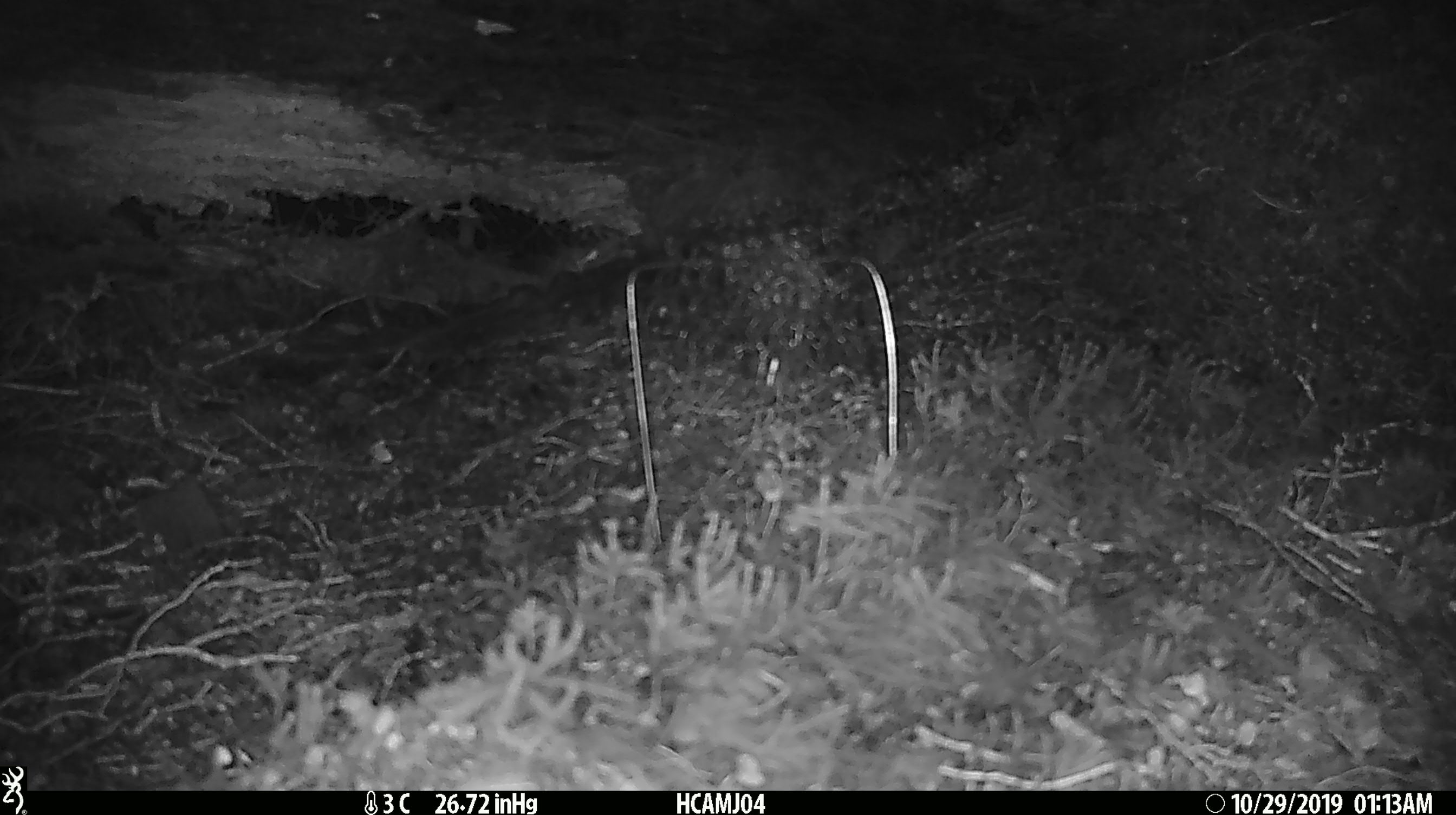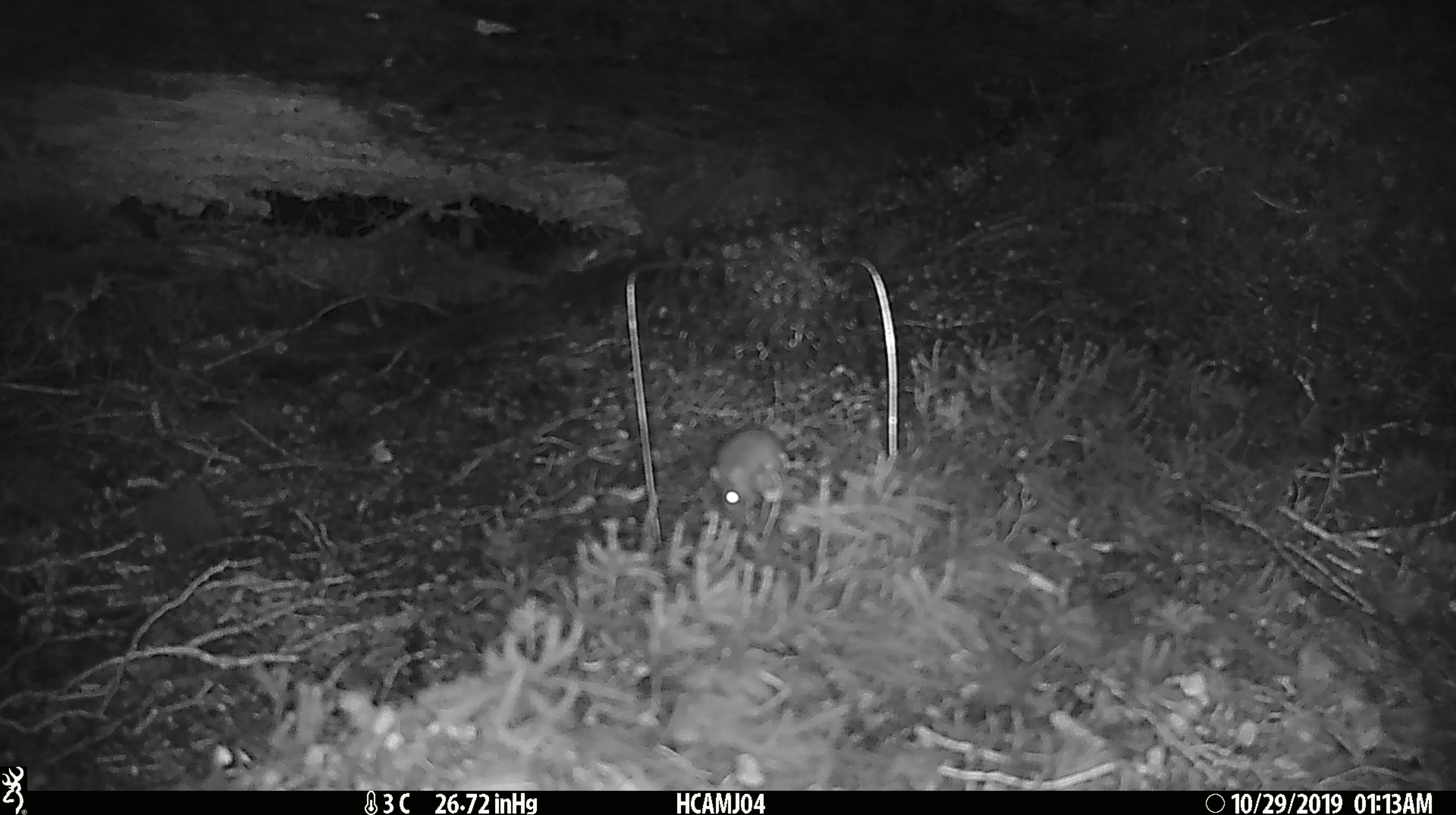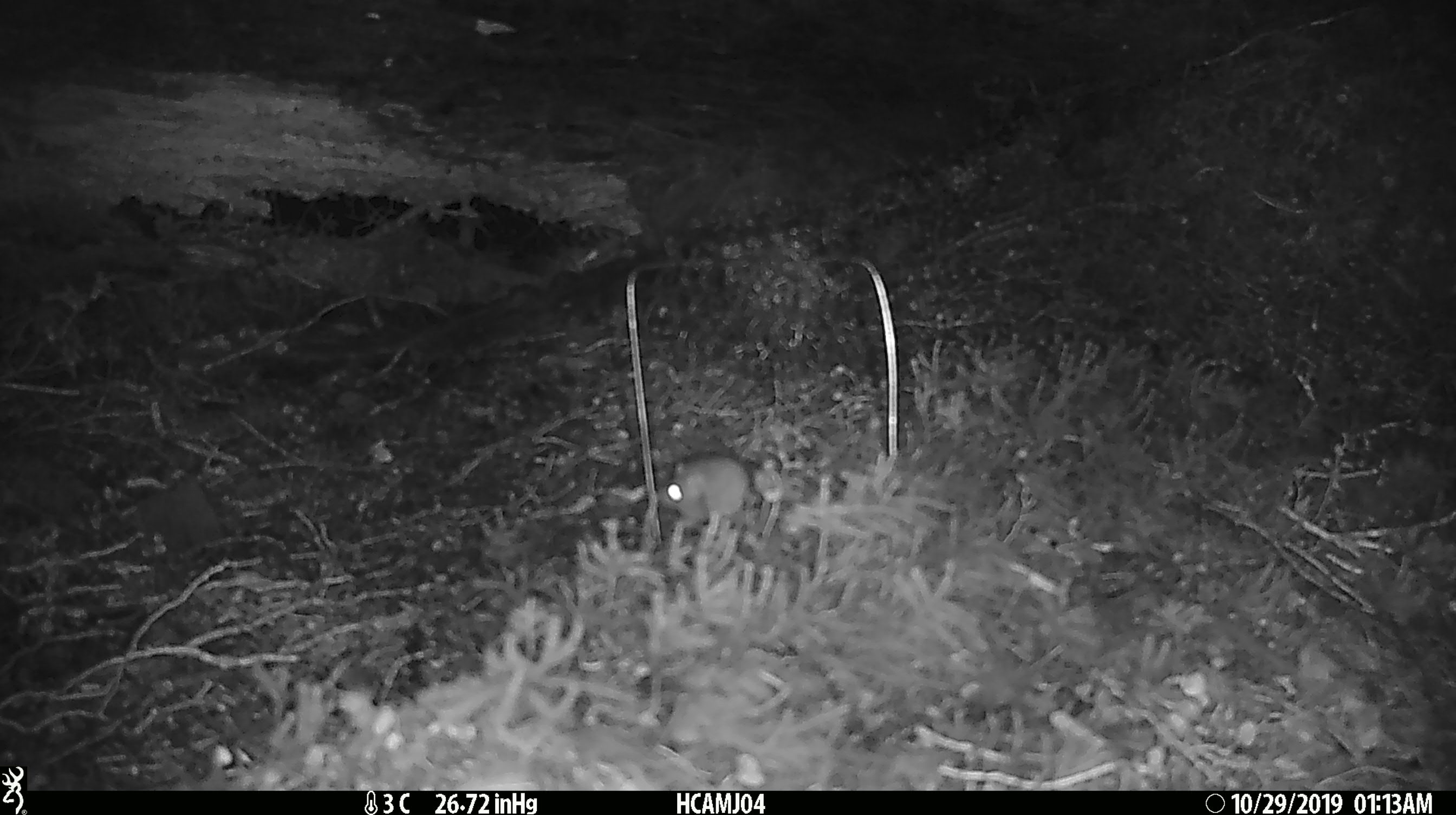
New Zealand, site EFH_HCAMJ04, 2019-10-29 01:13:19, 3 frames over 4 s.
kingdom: Animalia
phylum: Chordata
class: Mammalia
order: Rodentia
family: Muridae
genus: Mus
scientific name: Mus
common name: mouse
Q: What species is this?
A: Mouse (Mus).